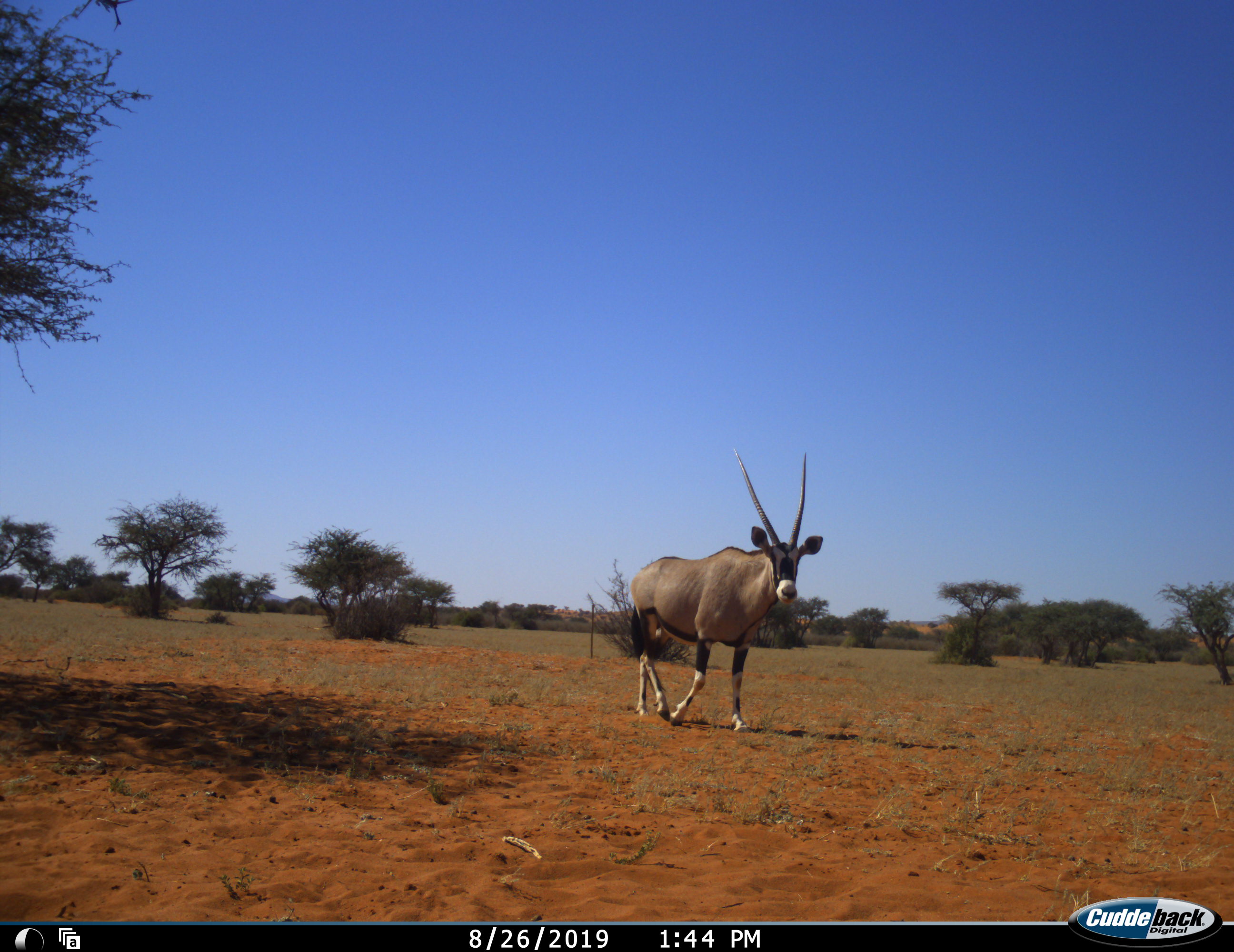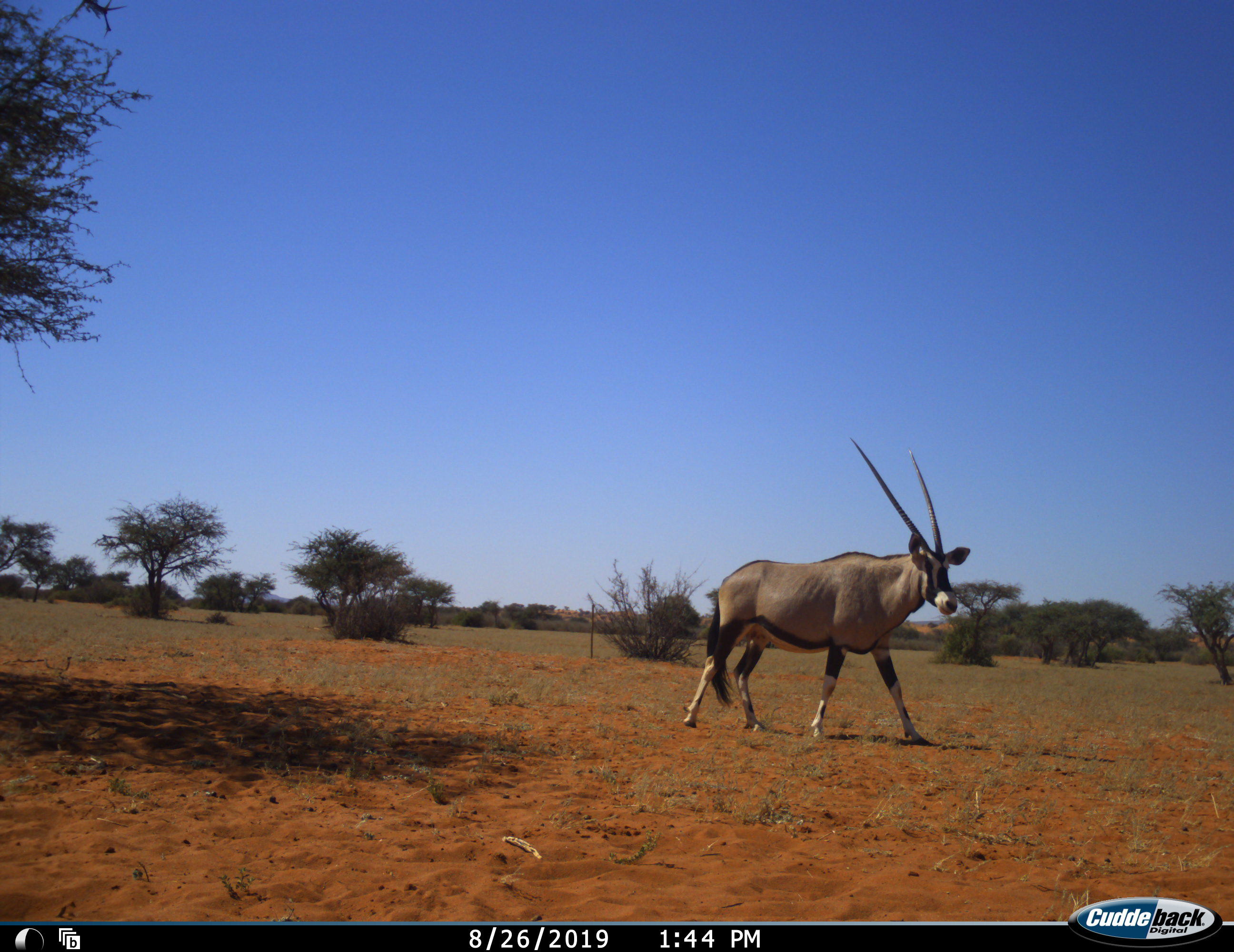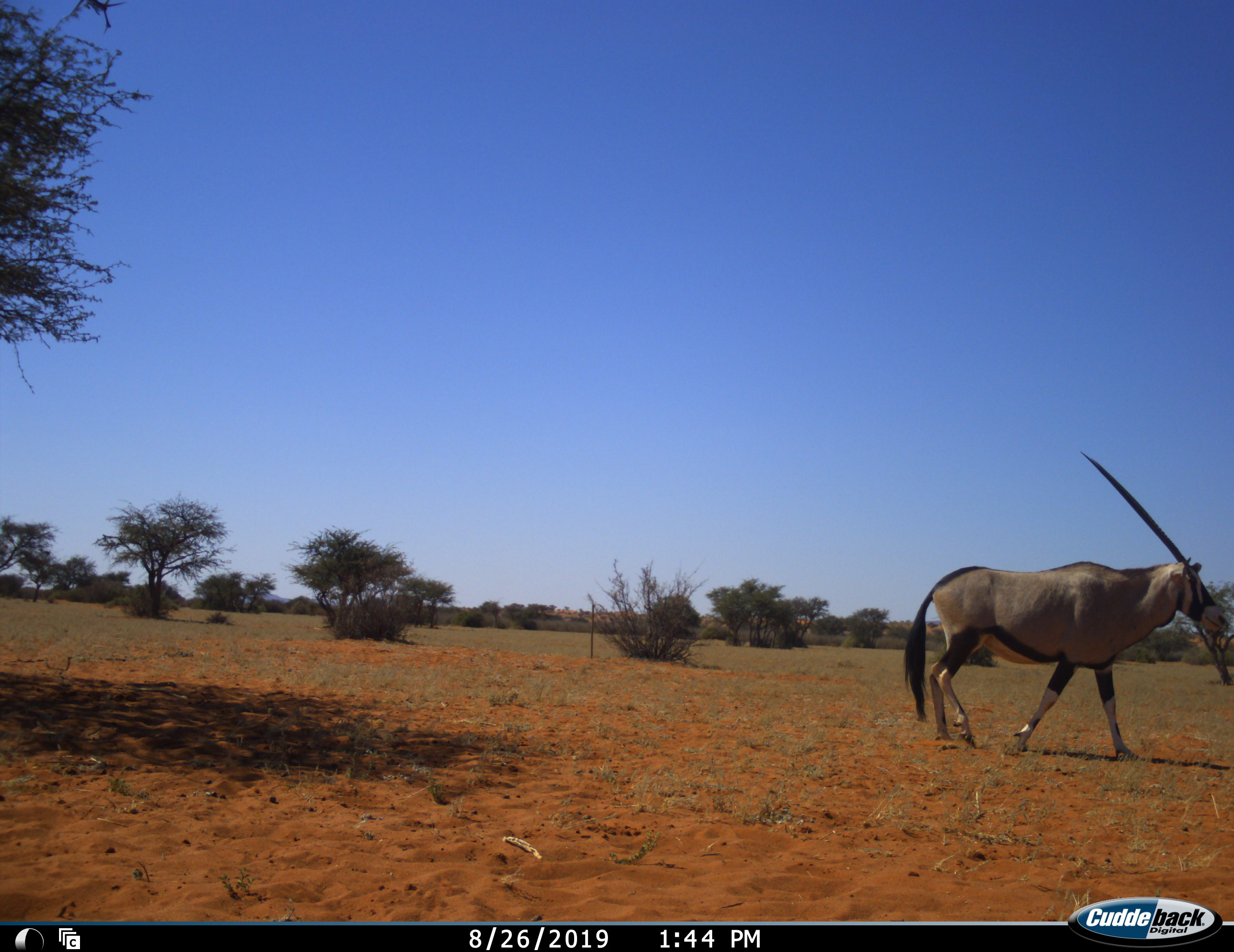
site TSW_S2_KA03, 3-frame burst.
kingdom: Animalia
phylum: Chordata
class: Mammalia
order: Artiodactyla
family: Bovidae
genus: Oryx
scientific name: Oryx gazella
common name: gemsbok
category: oryx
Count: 1.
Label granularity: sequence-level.